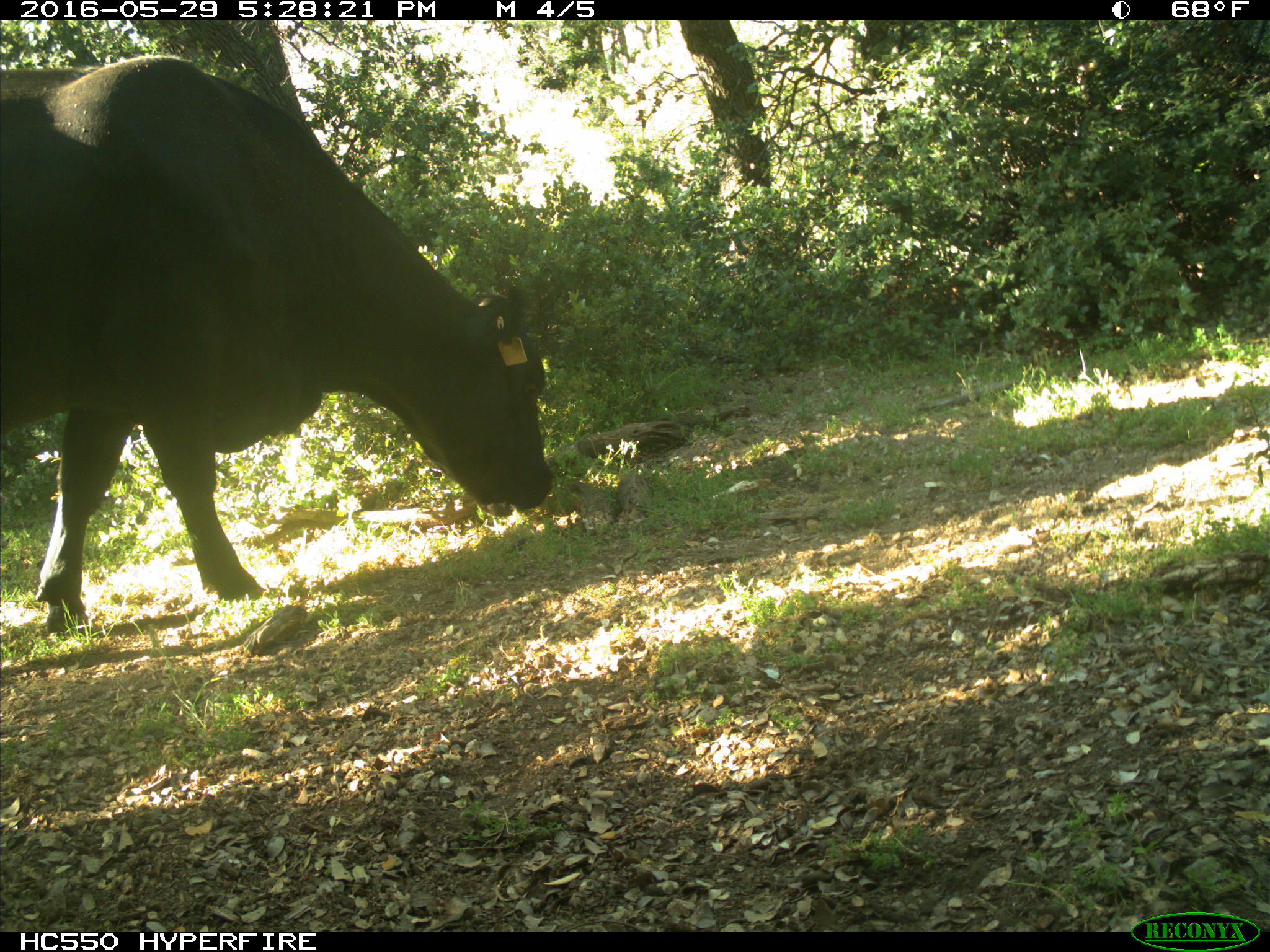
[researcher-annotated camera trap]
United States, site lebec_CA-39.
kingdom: Animalia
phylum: Chordata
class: Mammalia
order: Artiodactyla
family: Bovidae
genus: Bos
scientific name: Bos taurus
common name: domestic cow